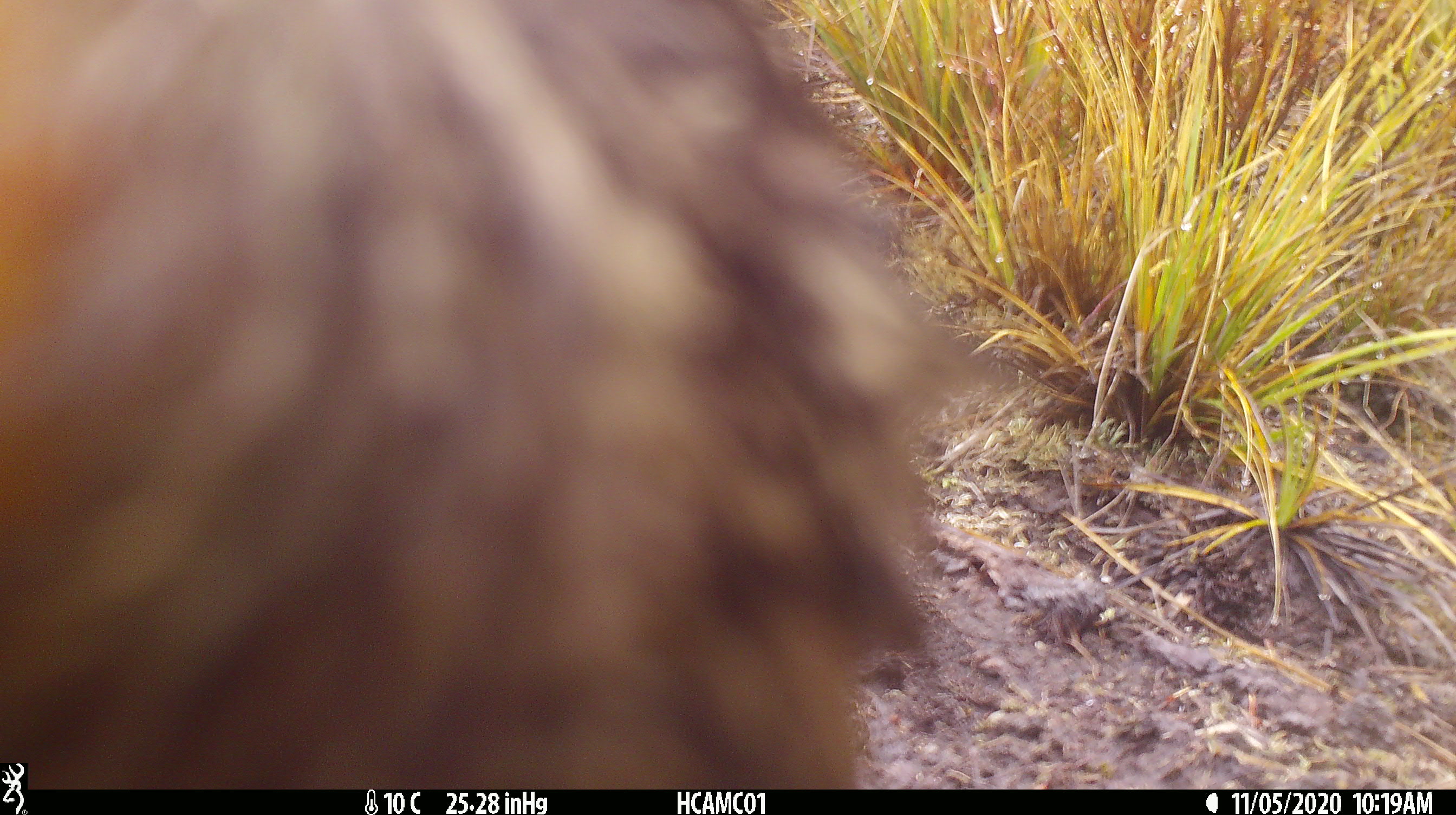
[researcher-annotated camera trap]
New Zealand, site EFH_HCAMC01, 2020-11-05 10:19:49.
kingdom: Animalia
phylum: Chordata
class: Aves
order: Psittaciformes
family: Strigopidae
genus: Nestor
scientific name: Nestor notabilis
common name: kea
Kea (Nestor notabilis).